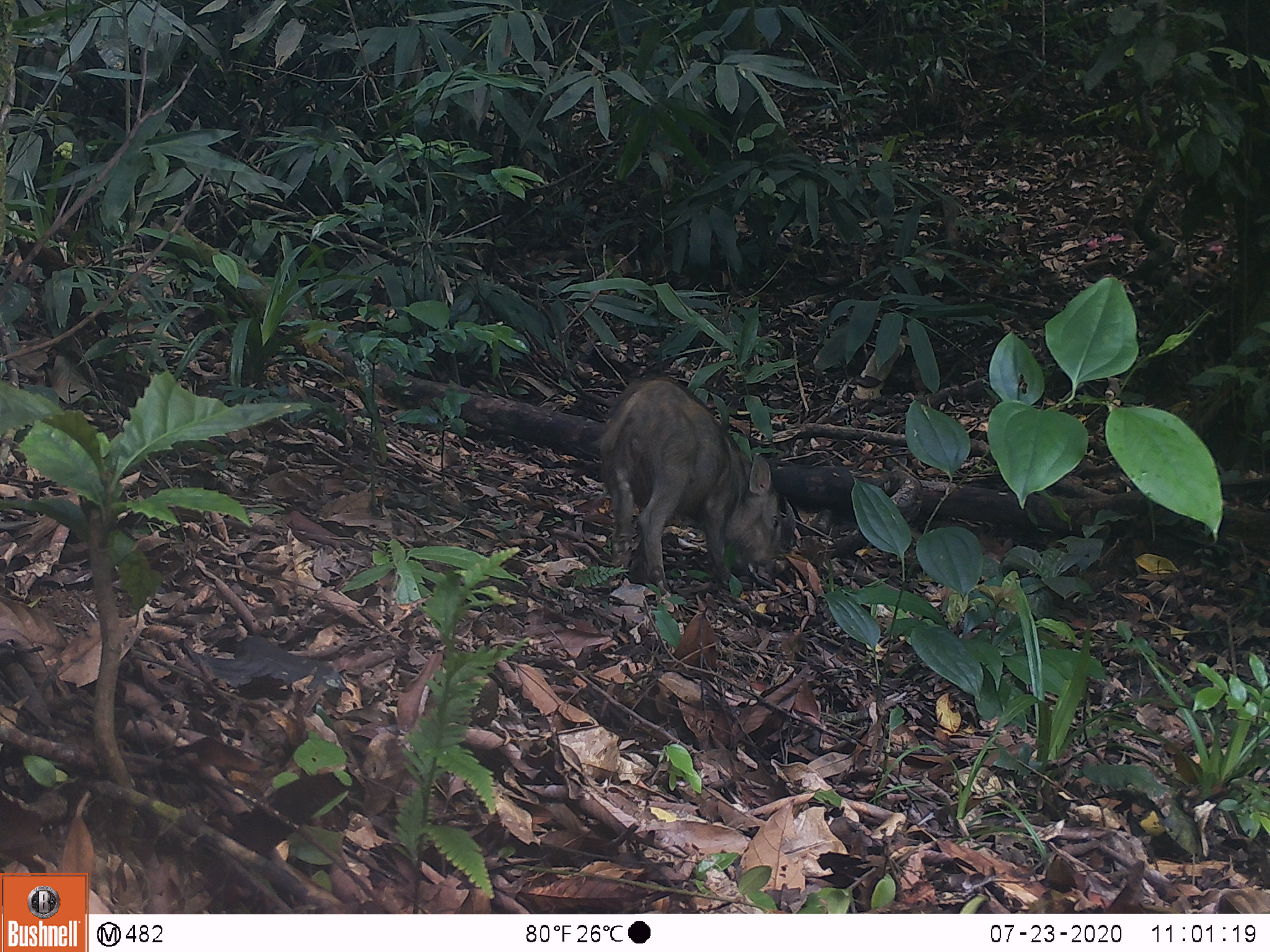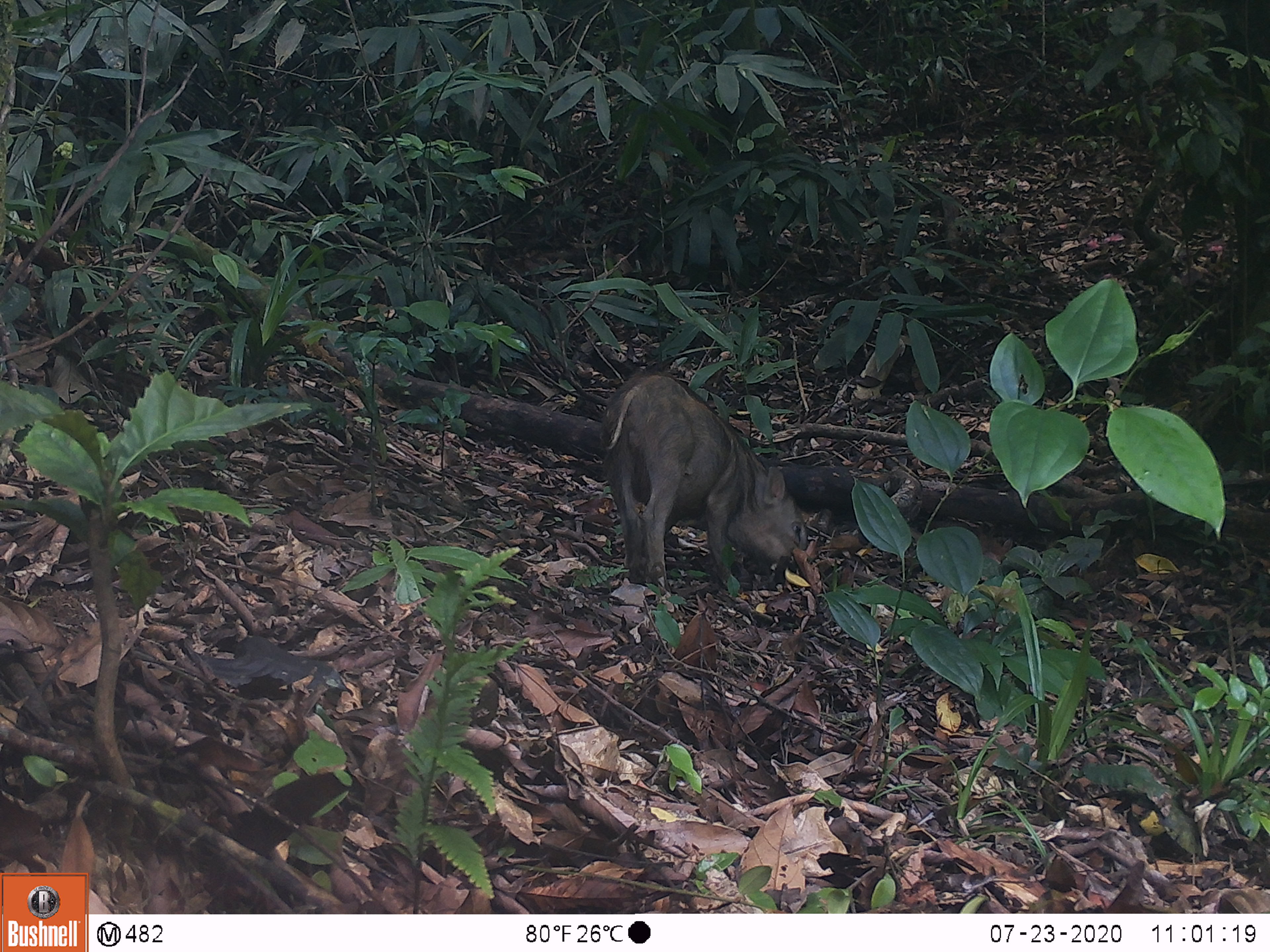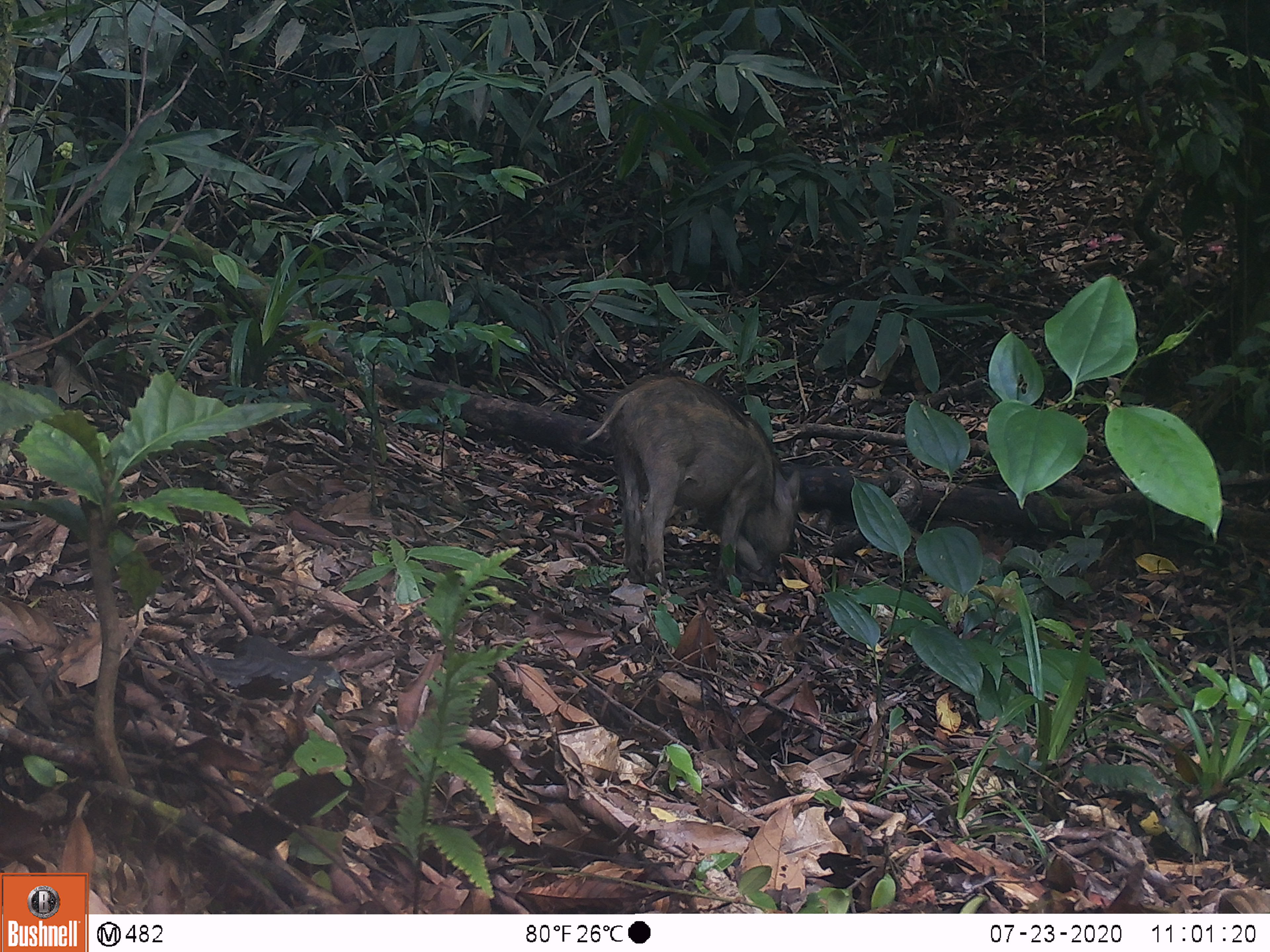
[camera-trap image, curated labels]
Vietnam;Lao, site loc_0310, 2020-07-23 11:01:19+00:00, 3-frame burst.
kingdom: Animalia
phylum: Chordata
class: Mammalia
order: Artiodactyla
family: Suidae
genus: Sus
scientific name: Sus scrofa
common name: eurasian wild pig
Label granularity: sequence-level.